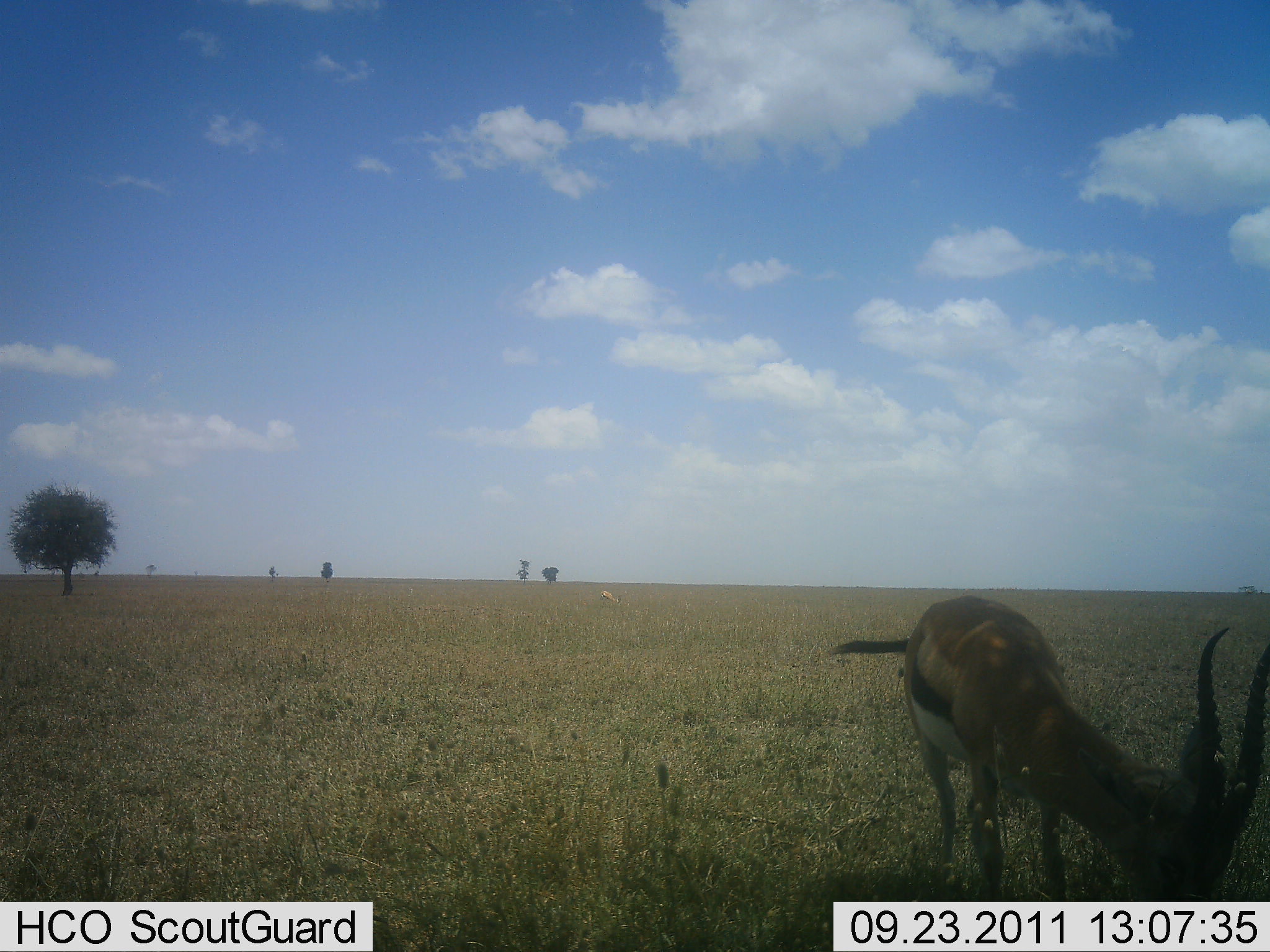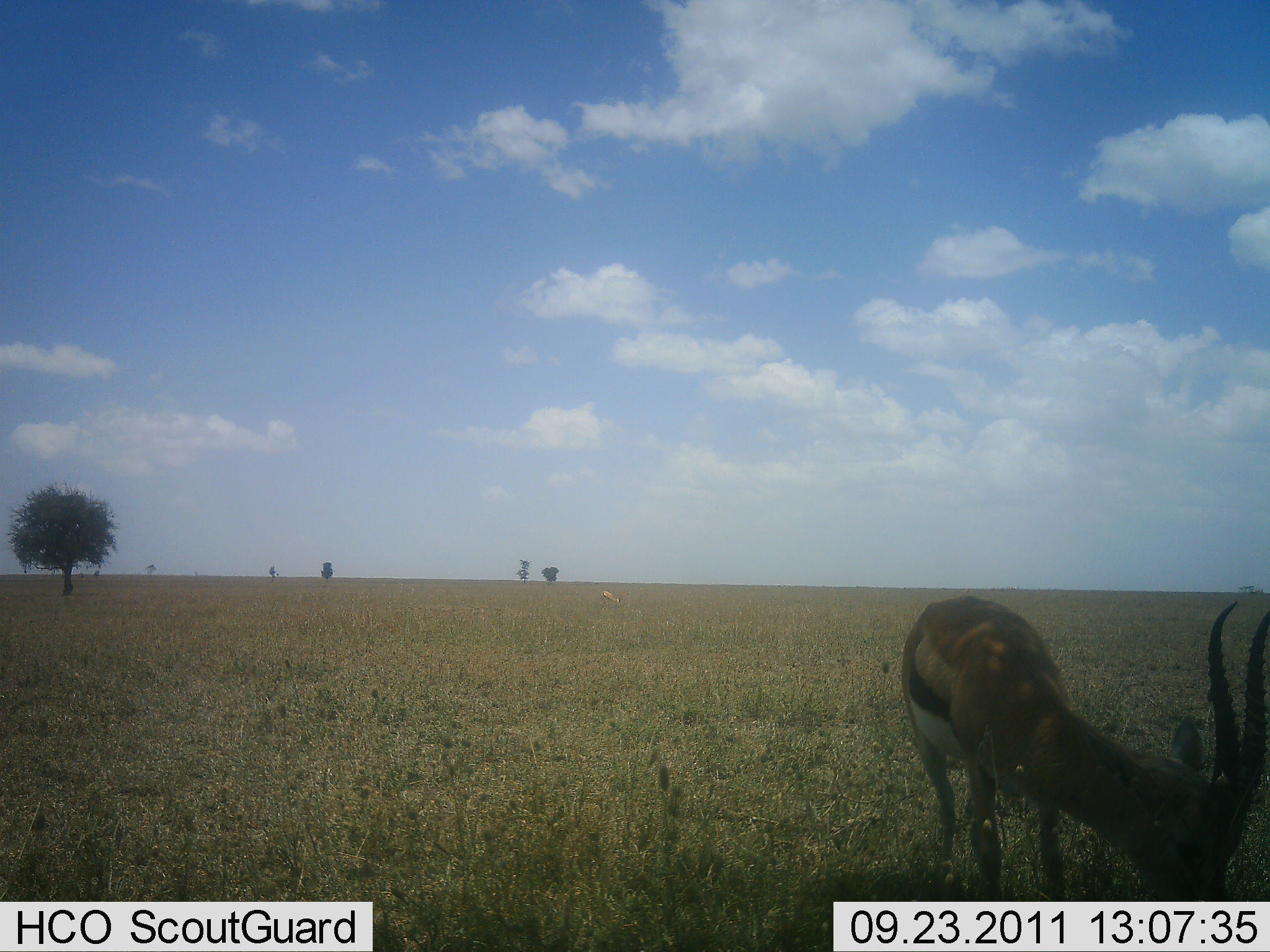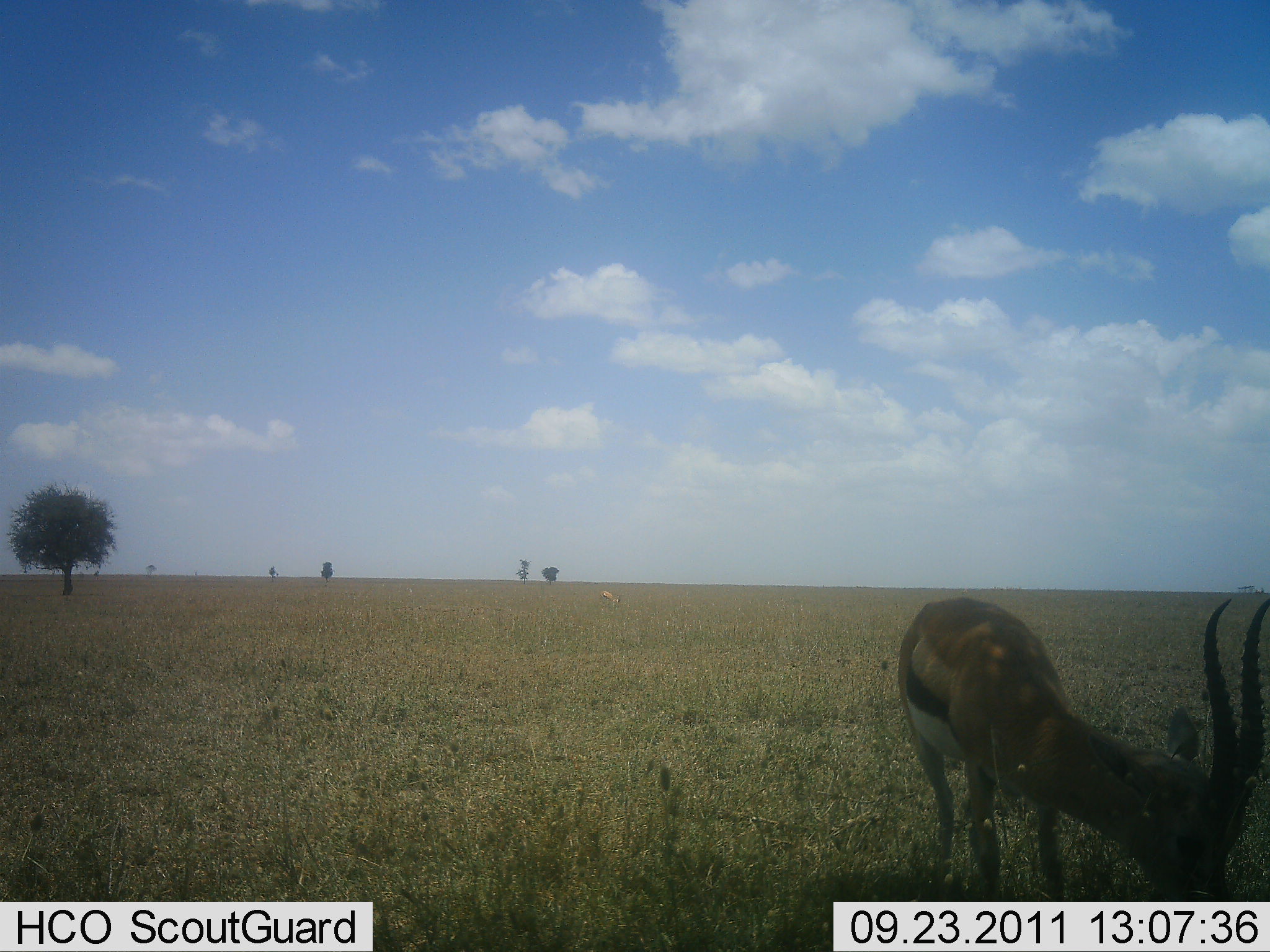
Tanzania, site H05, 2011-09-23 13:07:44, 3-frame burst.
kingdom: Animalia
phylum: Chordata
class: Mammalia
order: Artiodactyla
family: Bovidae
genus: Eudorcas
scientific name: Eudorcas thomsonii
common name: thomson's gazelle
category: gazellethomsons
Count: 1.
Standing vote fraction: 40%.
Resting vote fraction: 0%.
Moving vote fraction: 0%.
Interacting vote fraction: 0%.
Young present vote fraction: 0%.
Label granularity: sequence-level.